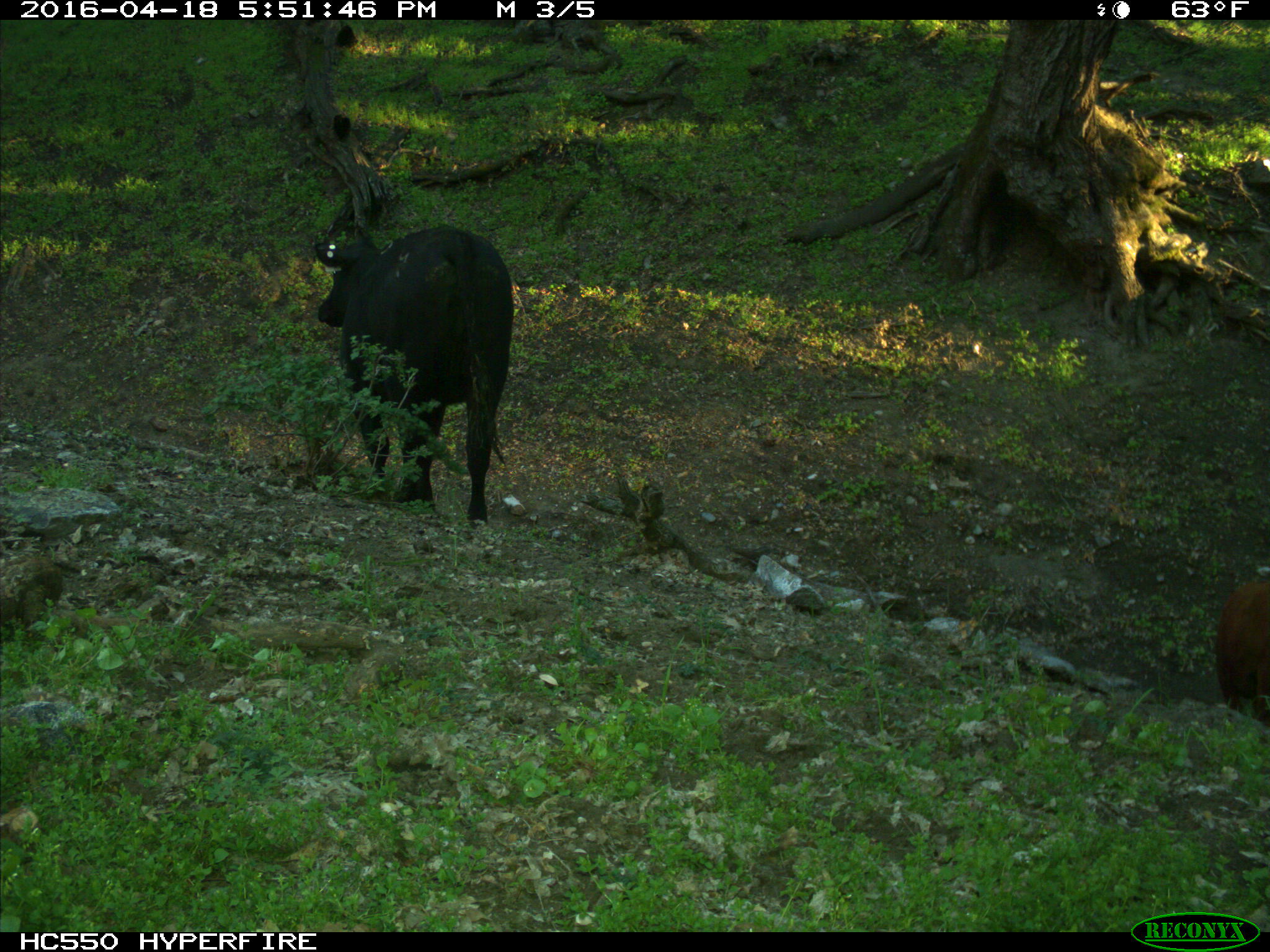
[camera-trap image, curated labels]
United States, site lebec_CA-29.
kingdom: Animalia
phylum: Chordata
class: Mammalia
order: Artiodactyla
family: Bovidae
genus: Bos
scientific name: Bos taurus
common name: domestic cow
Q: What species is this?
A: Bos taurus (domestic cow).